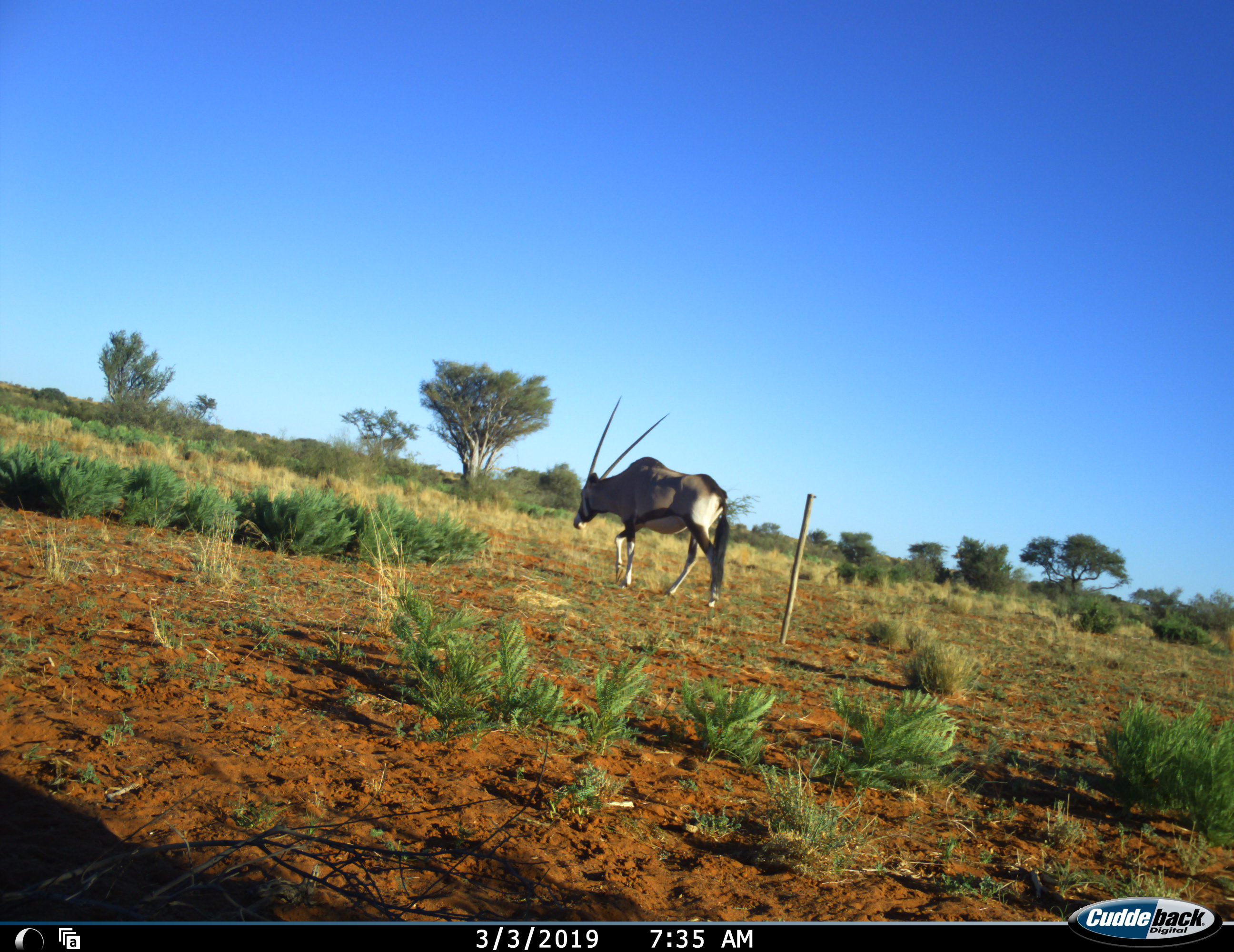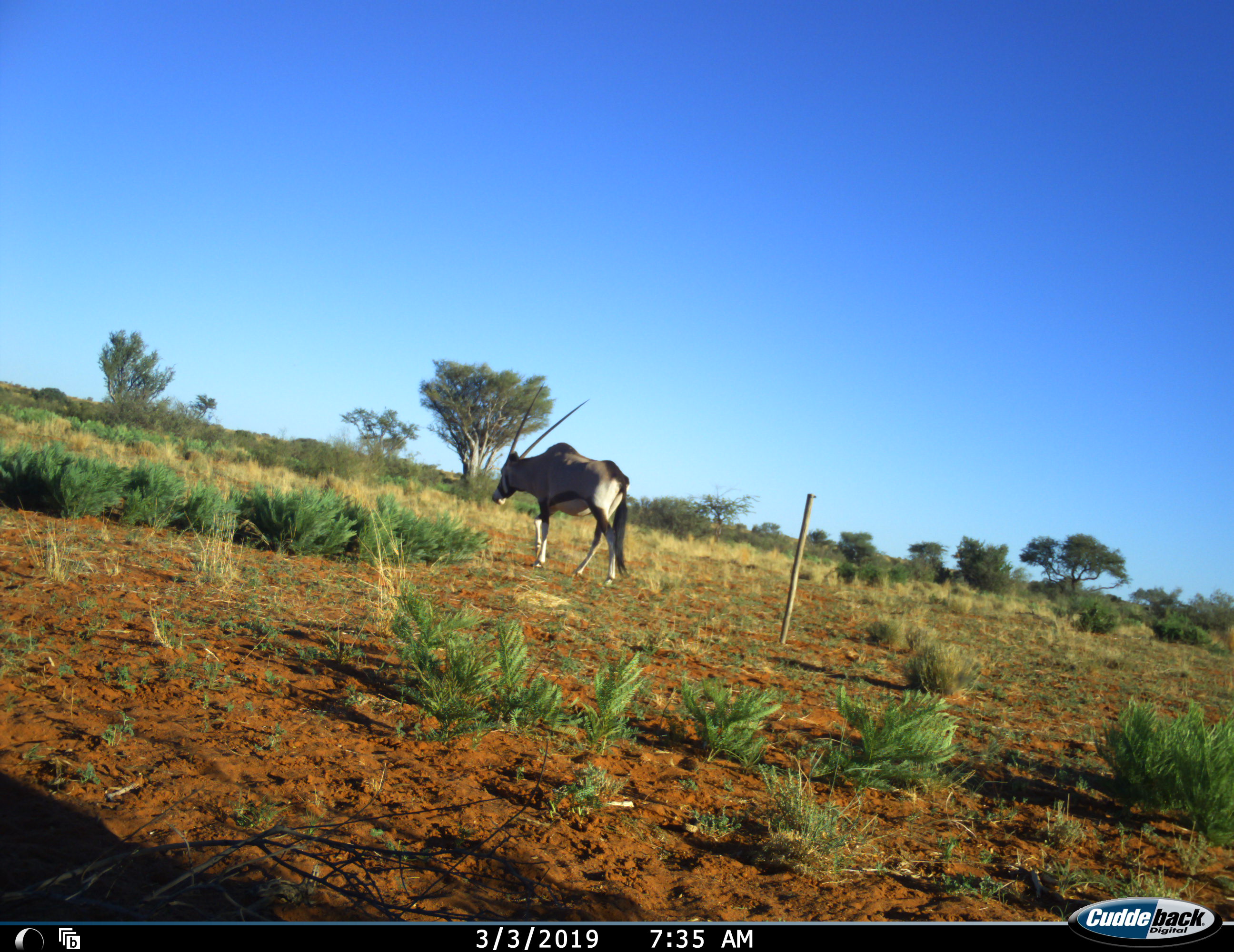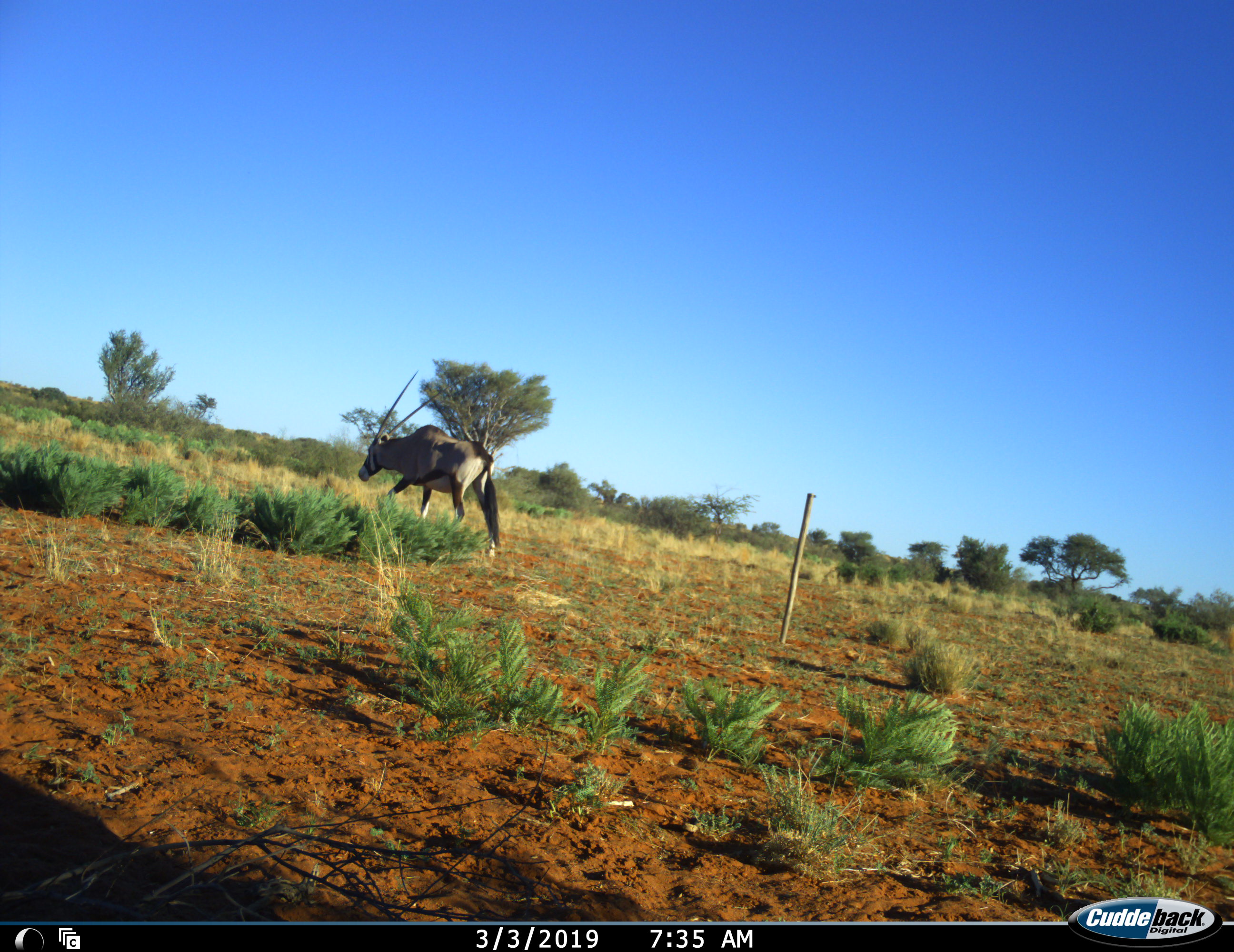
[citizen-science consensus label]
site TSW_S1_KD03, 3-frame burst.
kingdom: Animalia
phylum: Chordata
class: Mammalia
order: Artiodactyla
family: Bovidae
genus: Oryx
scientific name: Oryx gazella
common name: gemsbok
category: oryx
Oryx (gemsbok) (Oryx gazella), count 1. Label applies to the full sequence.